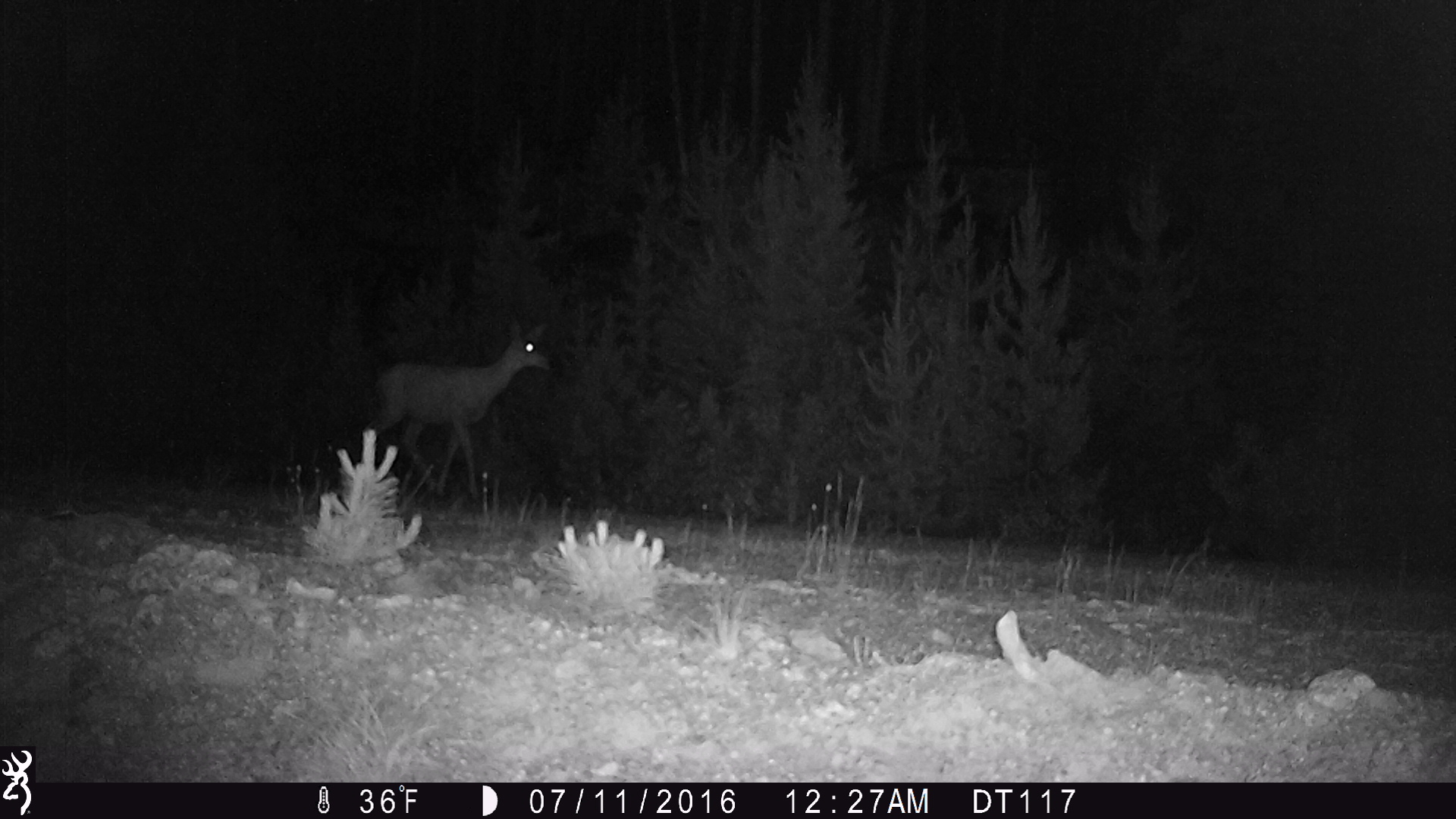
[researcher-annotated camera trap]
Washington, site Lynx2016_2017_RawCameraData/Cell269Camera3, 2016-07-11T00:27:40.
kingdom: Animalia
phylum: Chordata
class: Mammalia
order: Artiodactyla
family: Cervidae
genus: Odocoileus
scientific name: Odocoileus hemionus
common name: mule deer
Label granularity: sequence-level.